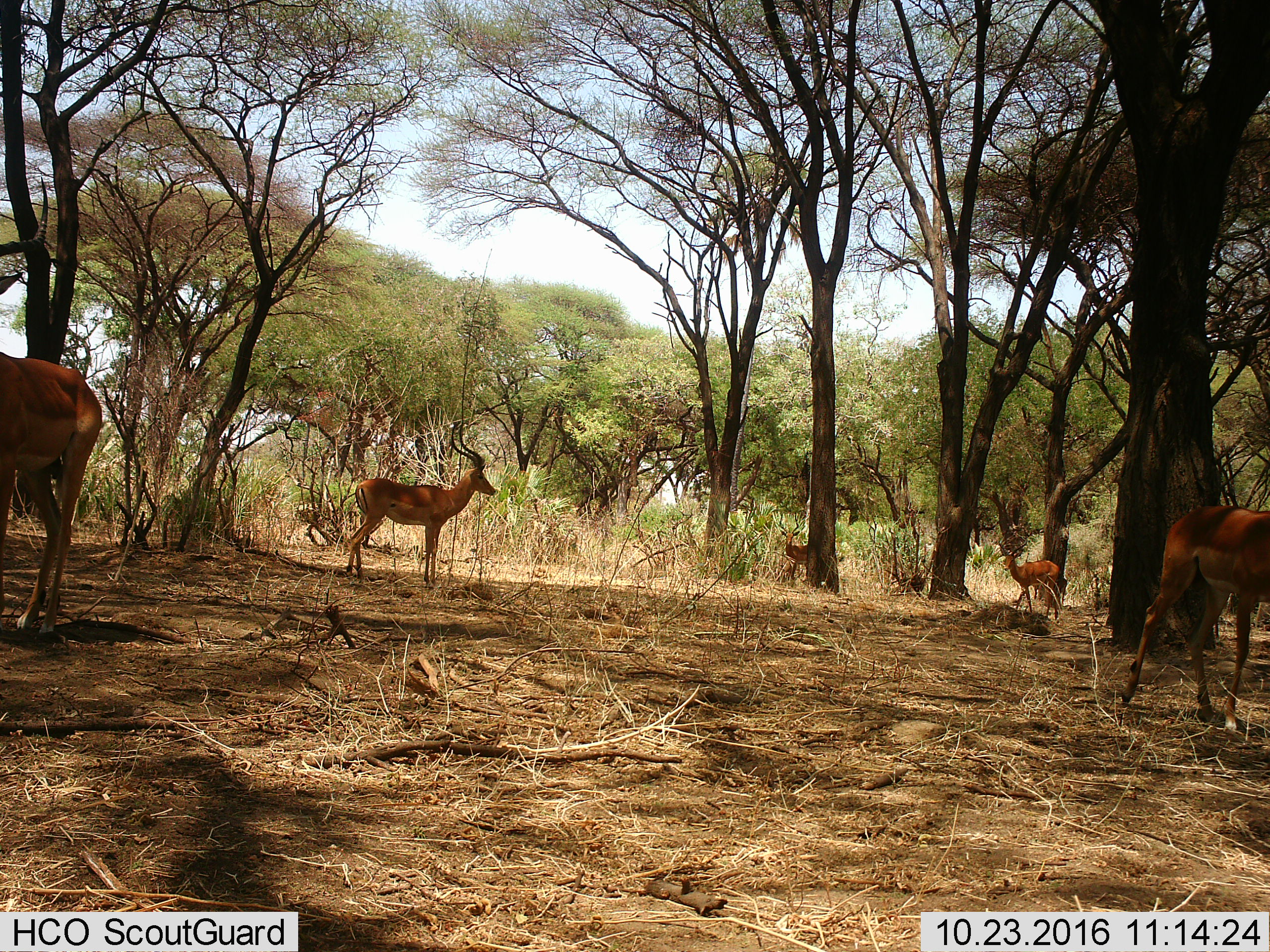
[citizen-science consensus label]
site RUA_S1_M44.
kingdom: Animalia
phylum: Chordata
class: Mammalia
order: Artiodactyla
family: Bovidae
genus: Aepyceros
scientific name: Aepyceros melampus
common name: impala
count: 5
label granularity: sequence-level